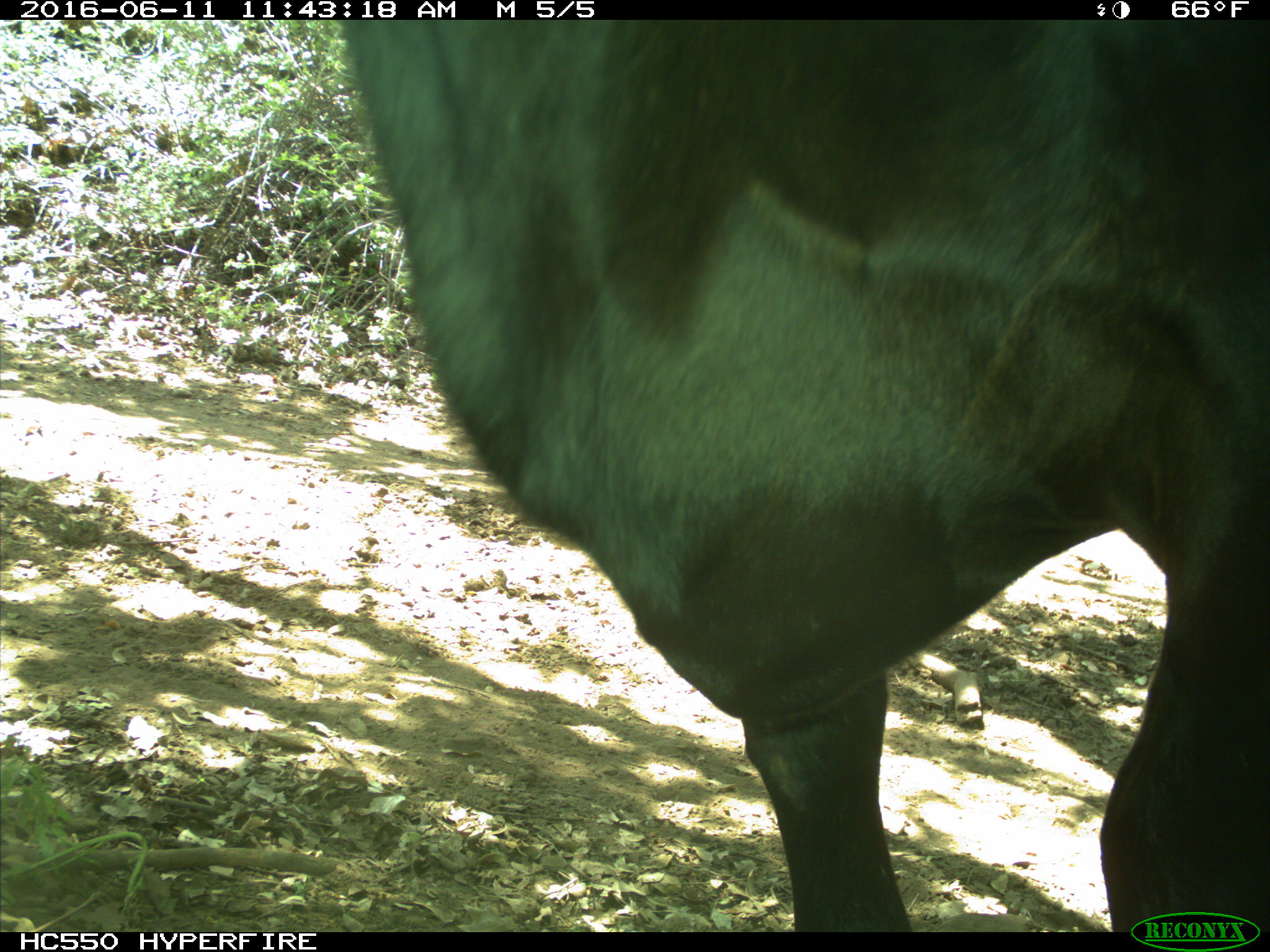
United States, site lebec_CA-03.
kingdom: Animalia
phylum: Chordata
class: Mammalia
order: Artiodactyla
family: Bovidae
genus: Bos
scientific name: Bos taurus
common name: domestic cow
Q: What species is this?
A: Bos taurus (domestic cow).